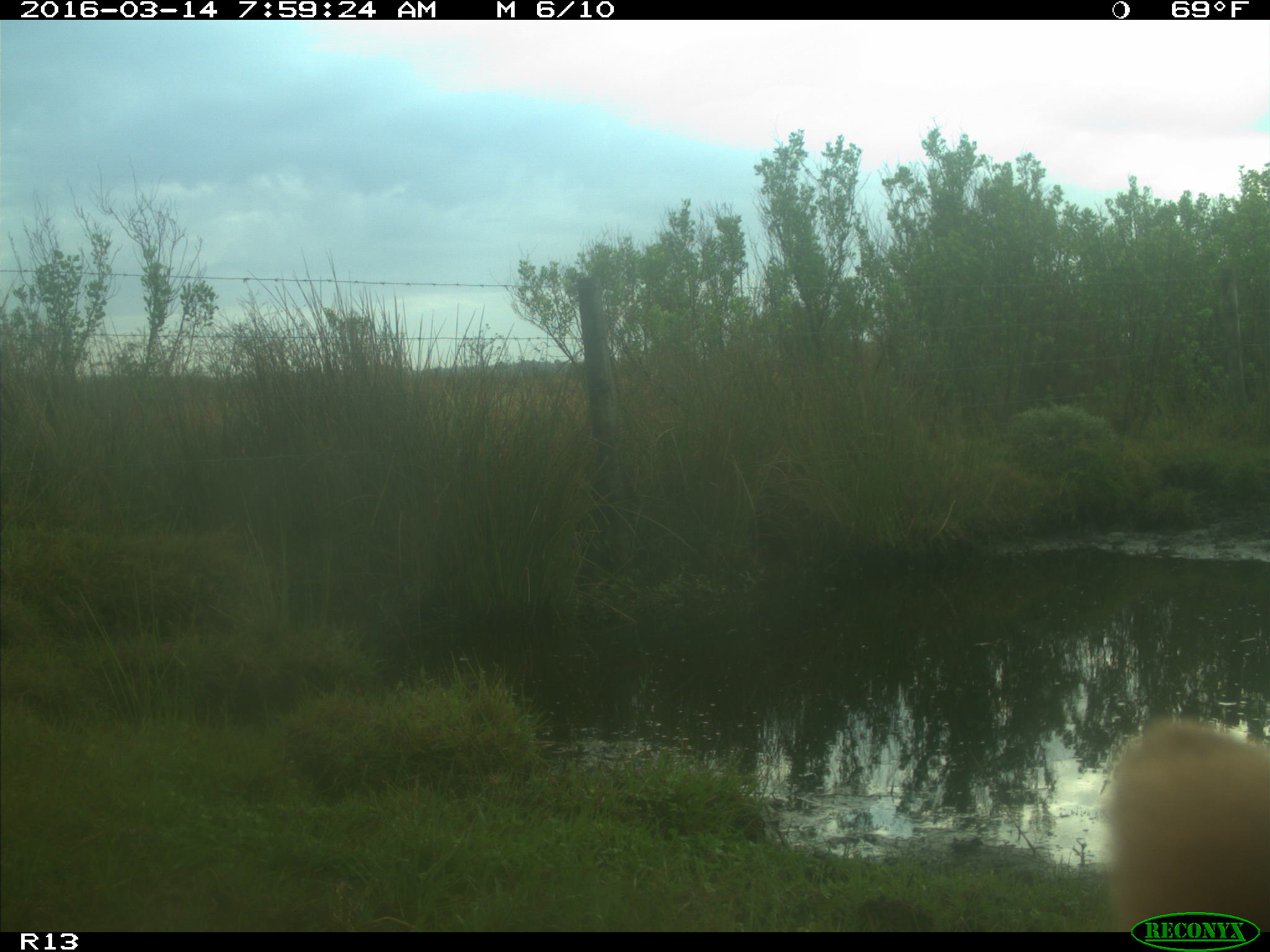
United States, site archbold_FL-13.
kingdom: Animalia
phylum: Chordata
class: Mammalia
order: Artiodactyla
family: Bovidae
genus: Bos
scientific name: Bos taurus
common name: domestic cow